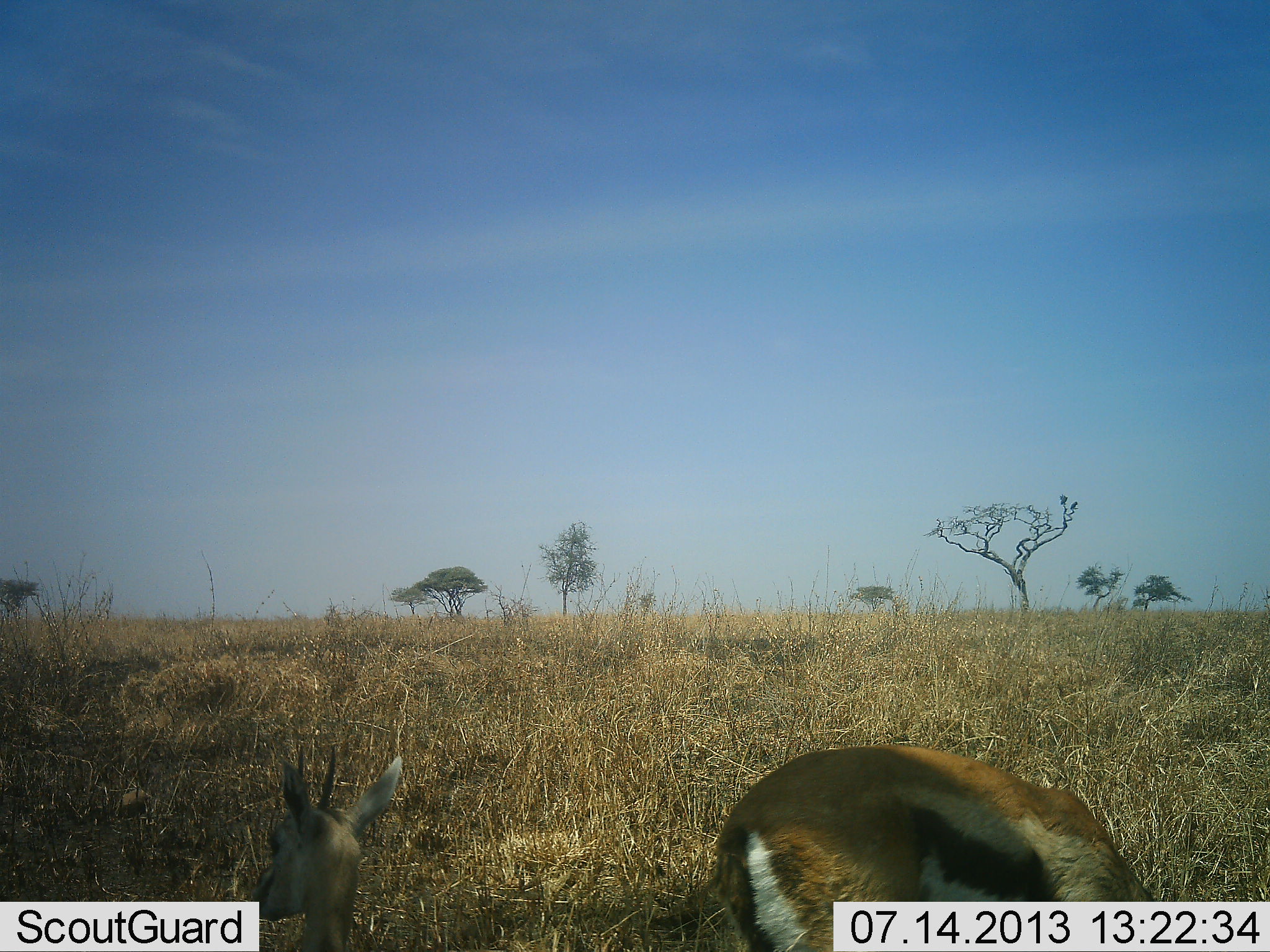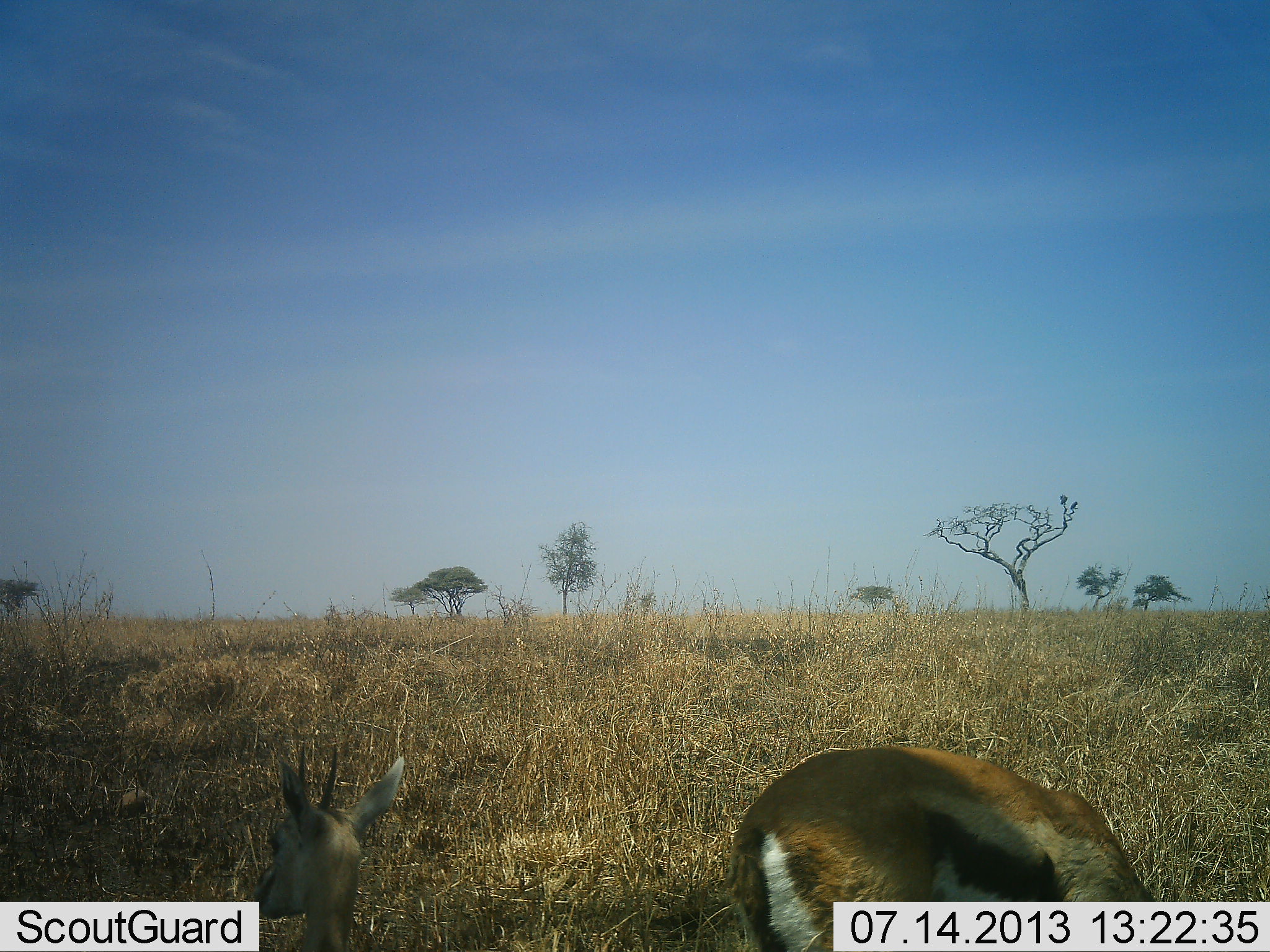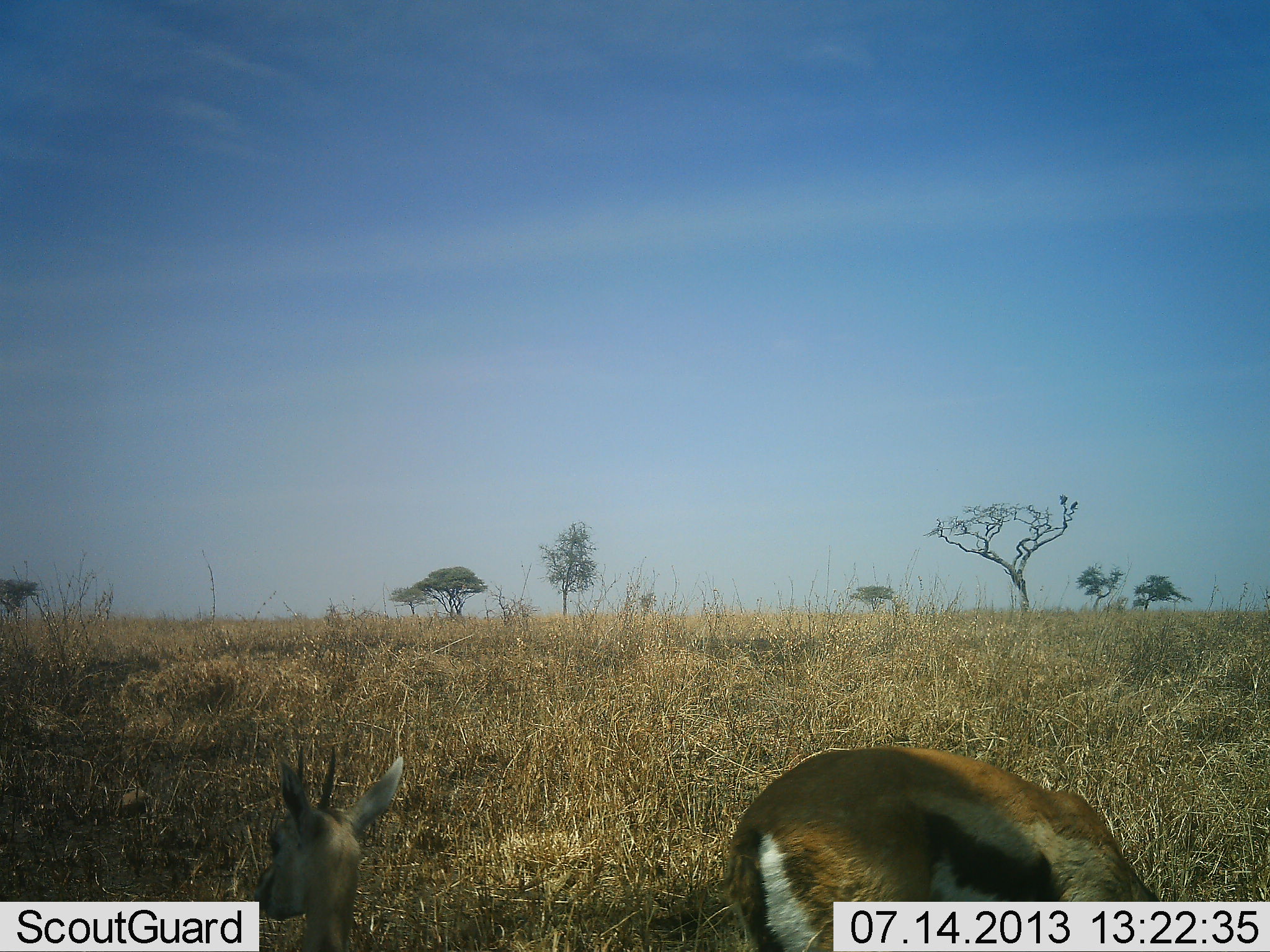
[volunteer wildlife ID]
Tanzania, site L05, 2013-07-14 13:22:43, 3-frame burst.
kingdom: Animalia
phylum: Chordata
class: Mammalia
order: Artiodactyla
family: Bovidae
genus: Eudorcas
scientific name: Eudorcas thomsonii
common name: thomson's gazelle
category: gazellethomsons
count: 2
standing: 40%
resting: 60%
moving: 0%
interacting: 0%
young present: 0%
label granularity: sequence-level